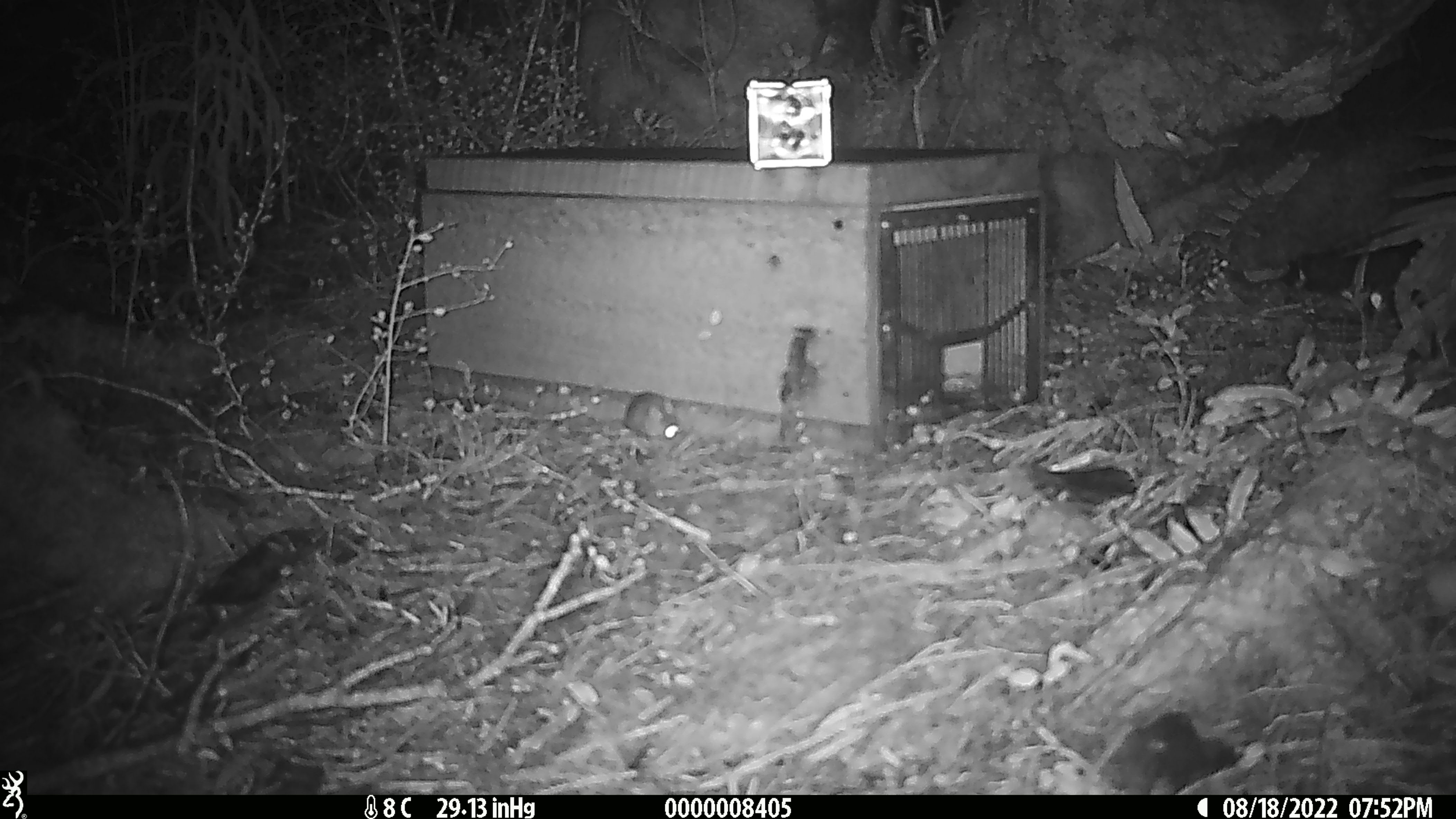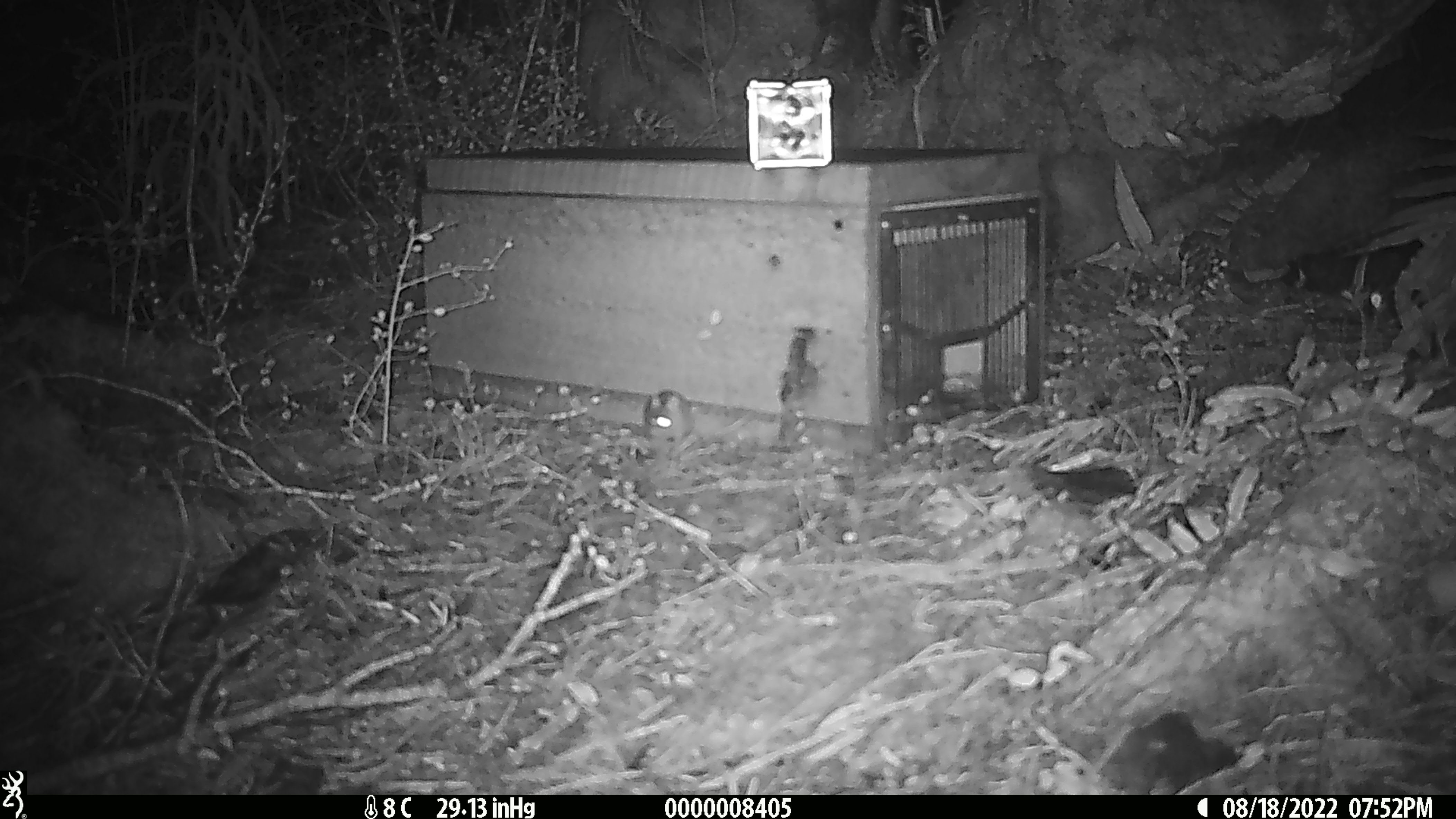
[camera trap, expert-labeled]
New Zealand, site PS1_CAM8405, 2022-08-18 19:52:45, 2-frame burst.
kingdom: Animalia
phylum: Chordata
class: Mammalia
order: Rodentia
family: Muridae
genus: Mus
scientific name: Mus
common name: mouse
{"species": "mouse (Mus)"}